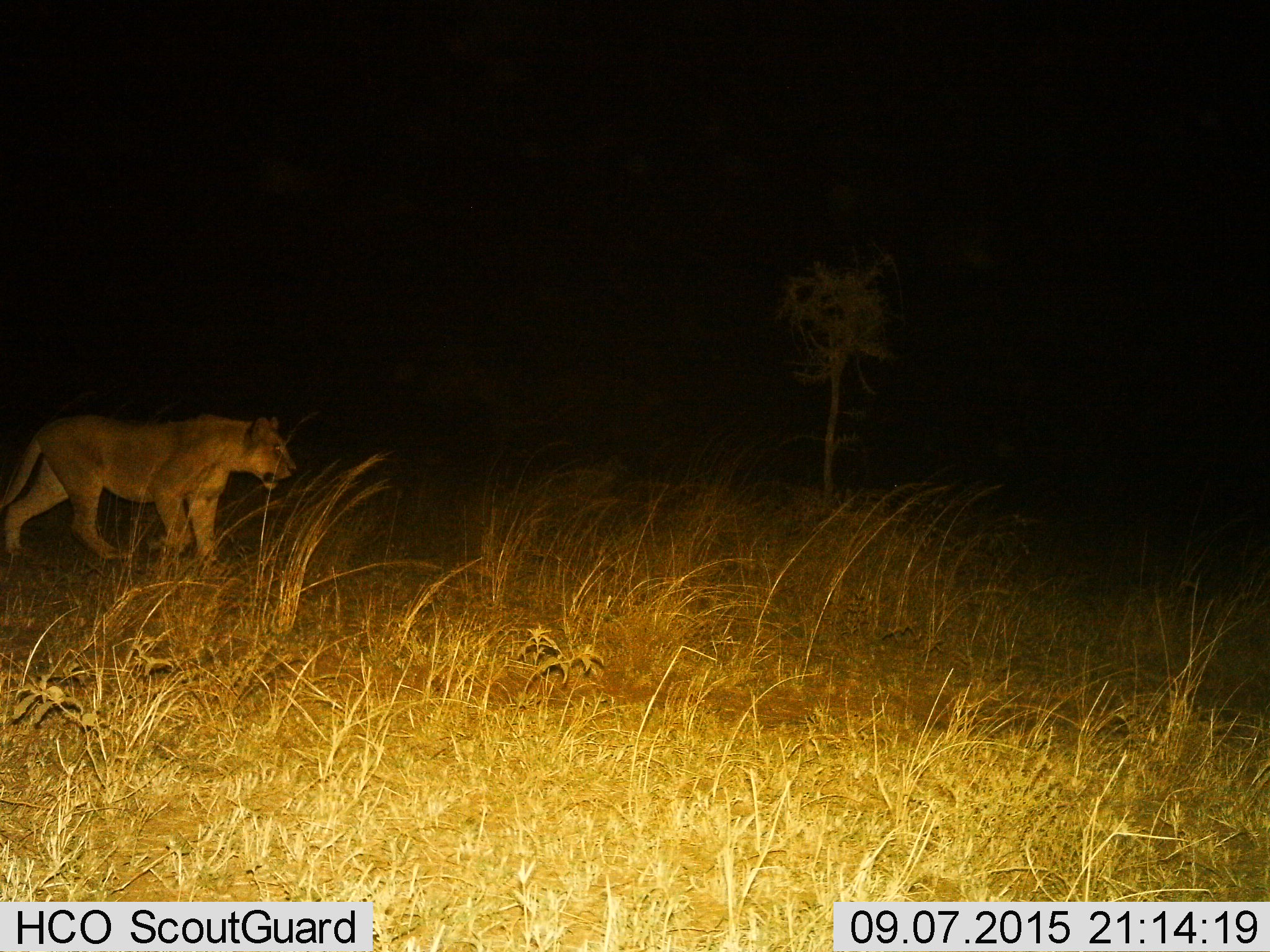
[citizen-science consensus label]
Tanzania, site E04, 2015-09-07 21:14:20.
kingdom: Animalia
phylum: Chordata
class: Mammalia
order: Carnivora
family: Felidae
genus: Panthera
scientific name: Panthera leo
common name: lion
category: lionfemale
Lionfemale (lion) (Panthera leo), count 1. Behavior (volunteer vote fractions): standing 17%, resting 0%, moving 89%, interacting 0%. Young present (vote fraction): 0%. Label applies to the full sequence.